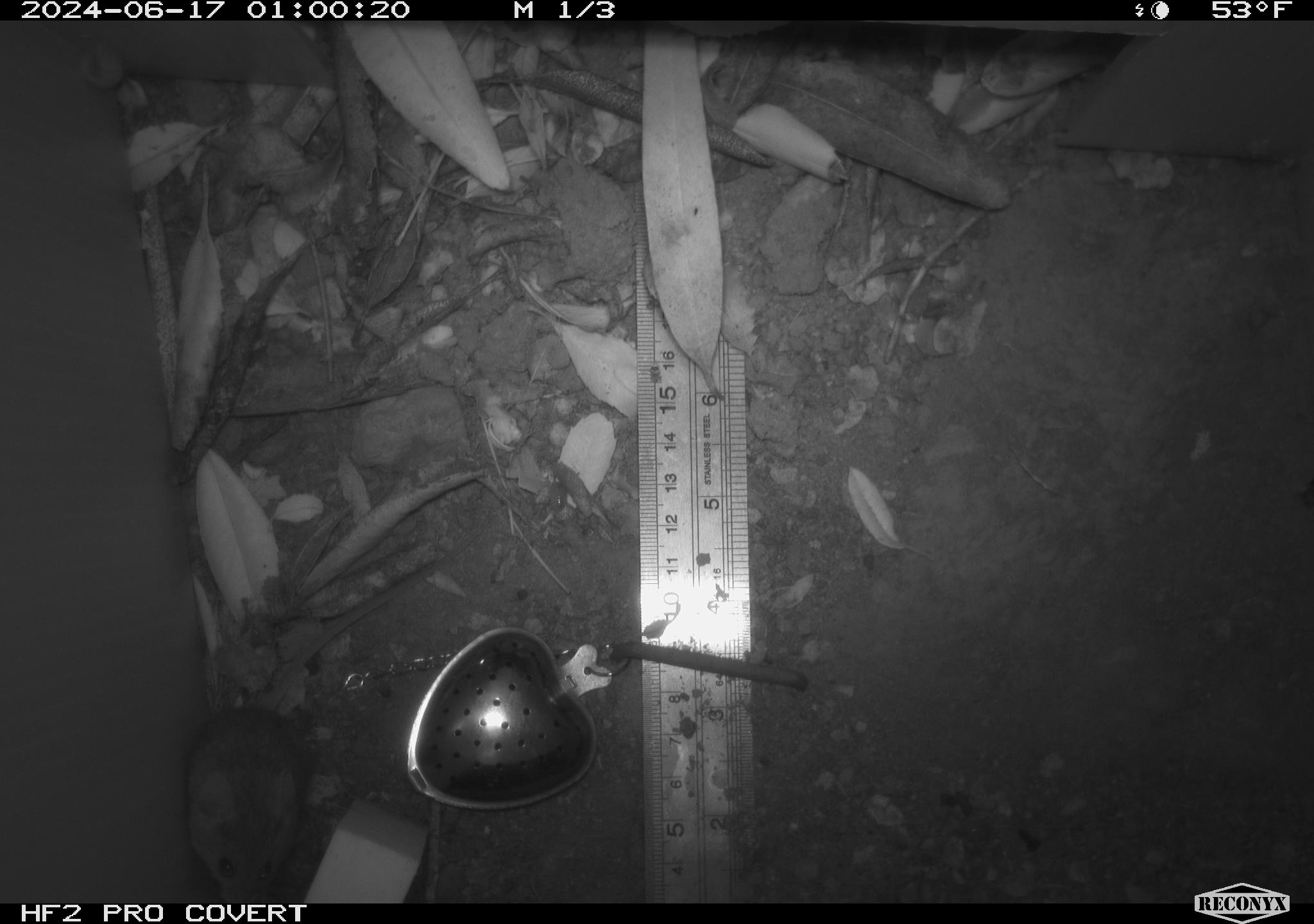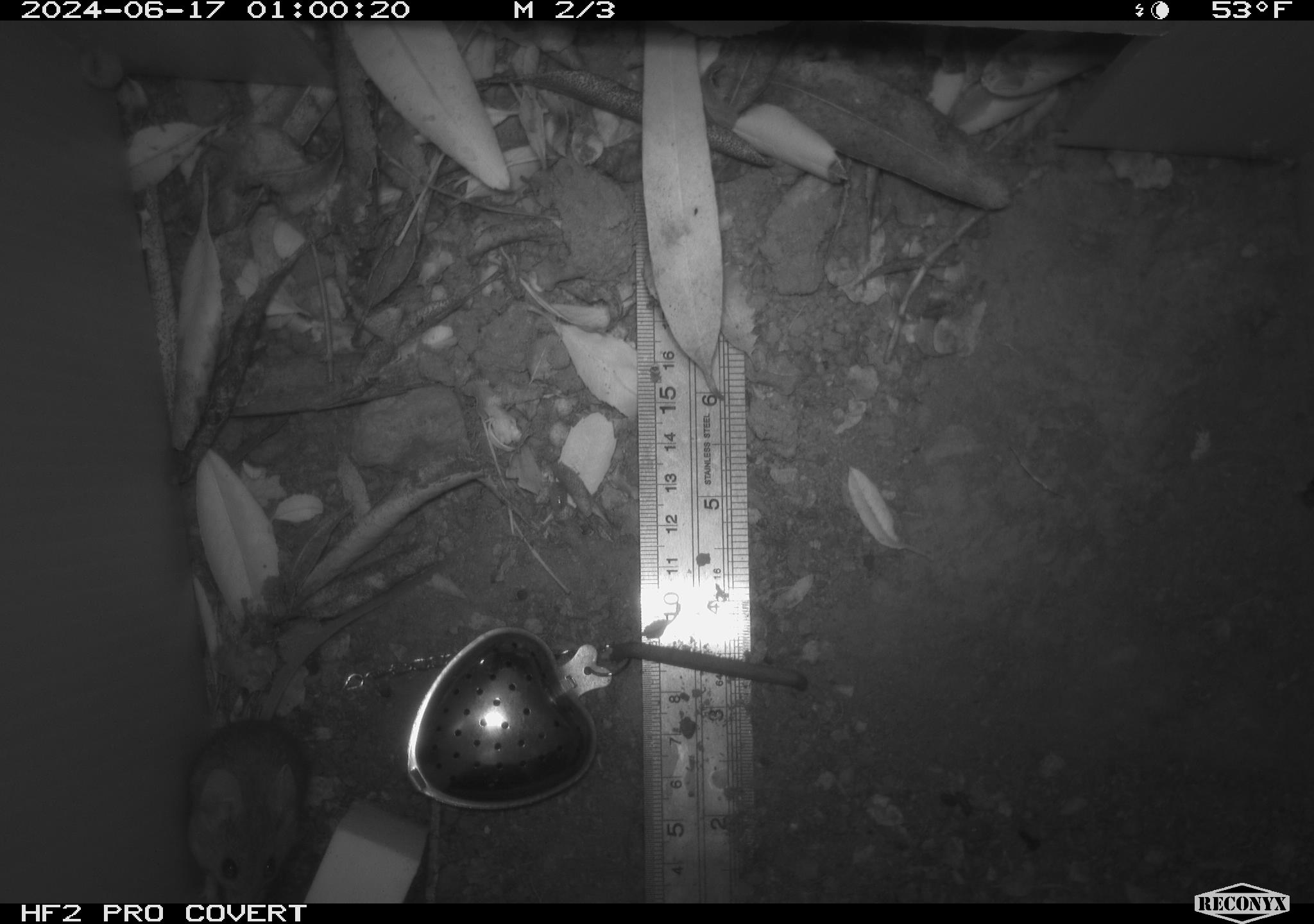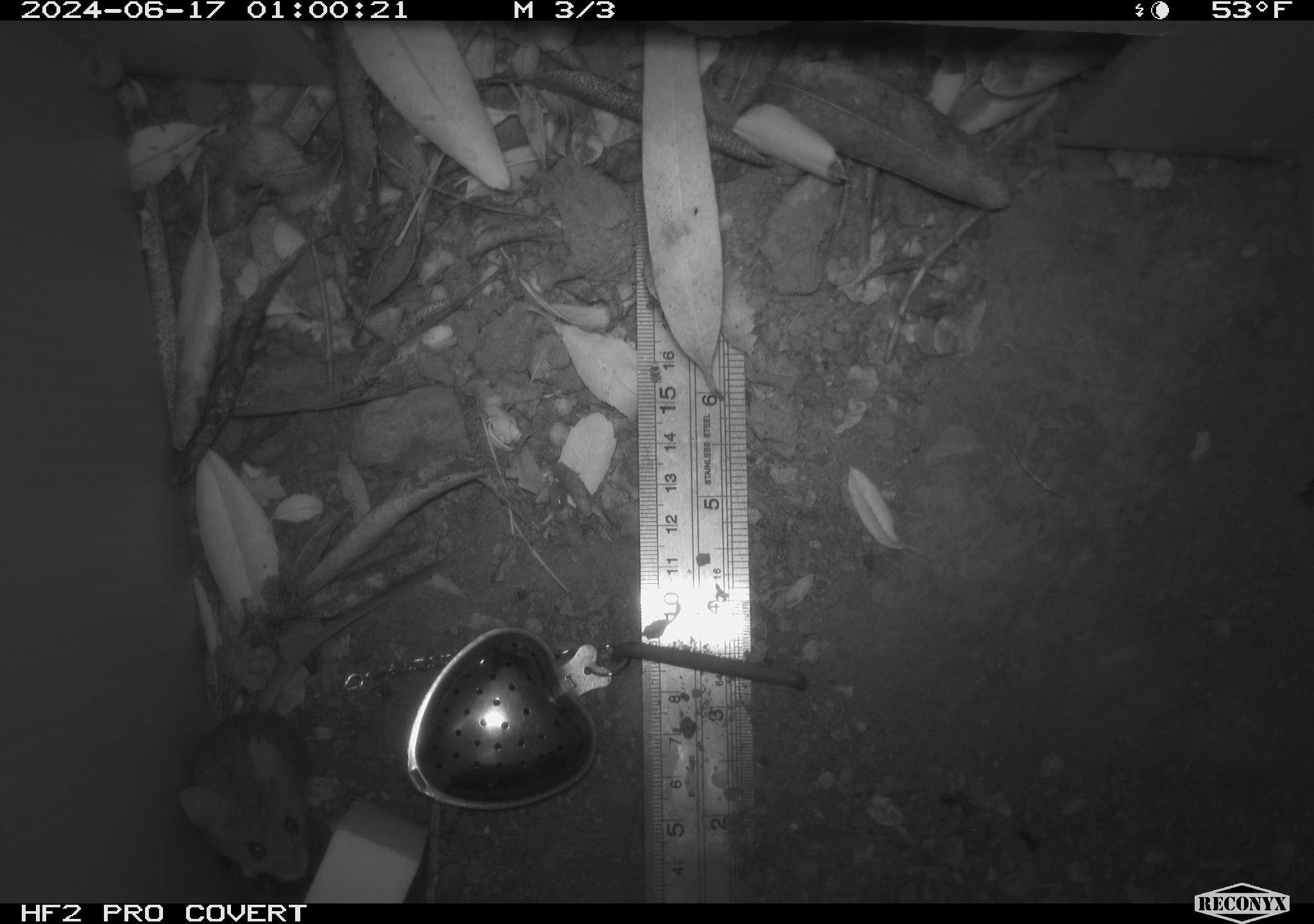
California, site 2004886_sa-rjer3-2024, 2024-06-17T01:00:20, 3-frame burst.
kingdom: Animalia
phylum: Chordata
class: Mammalia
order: Rodentia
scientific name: Rodentia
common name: mouse species